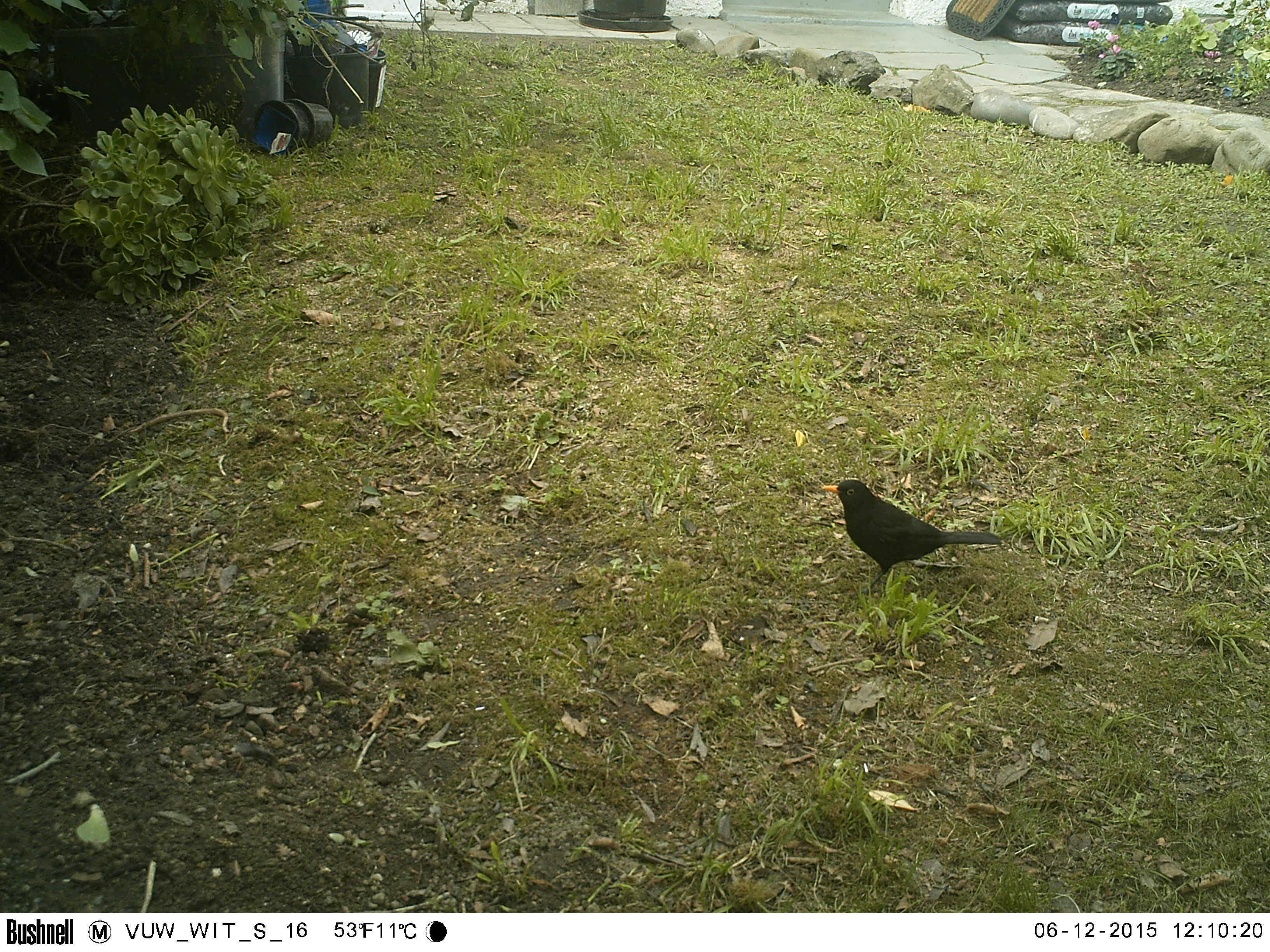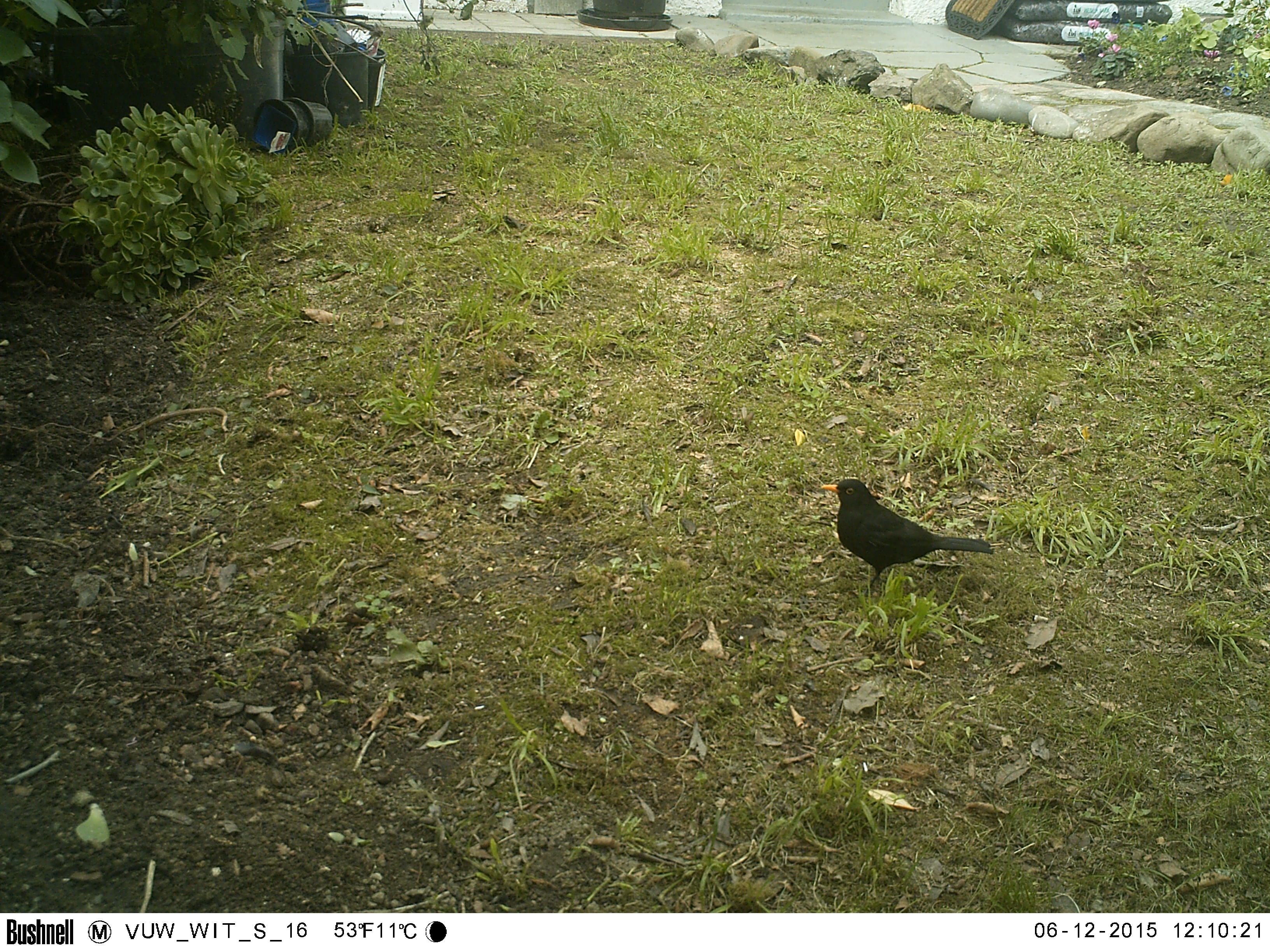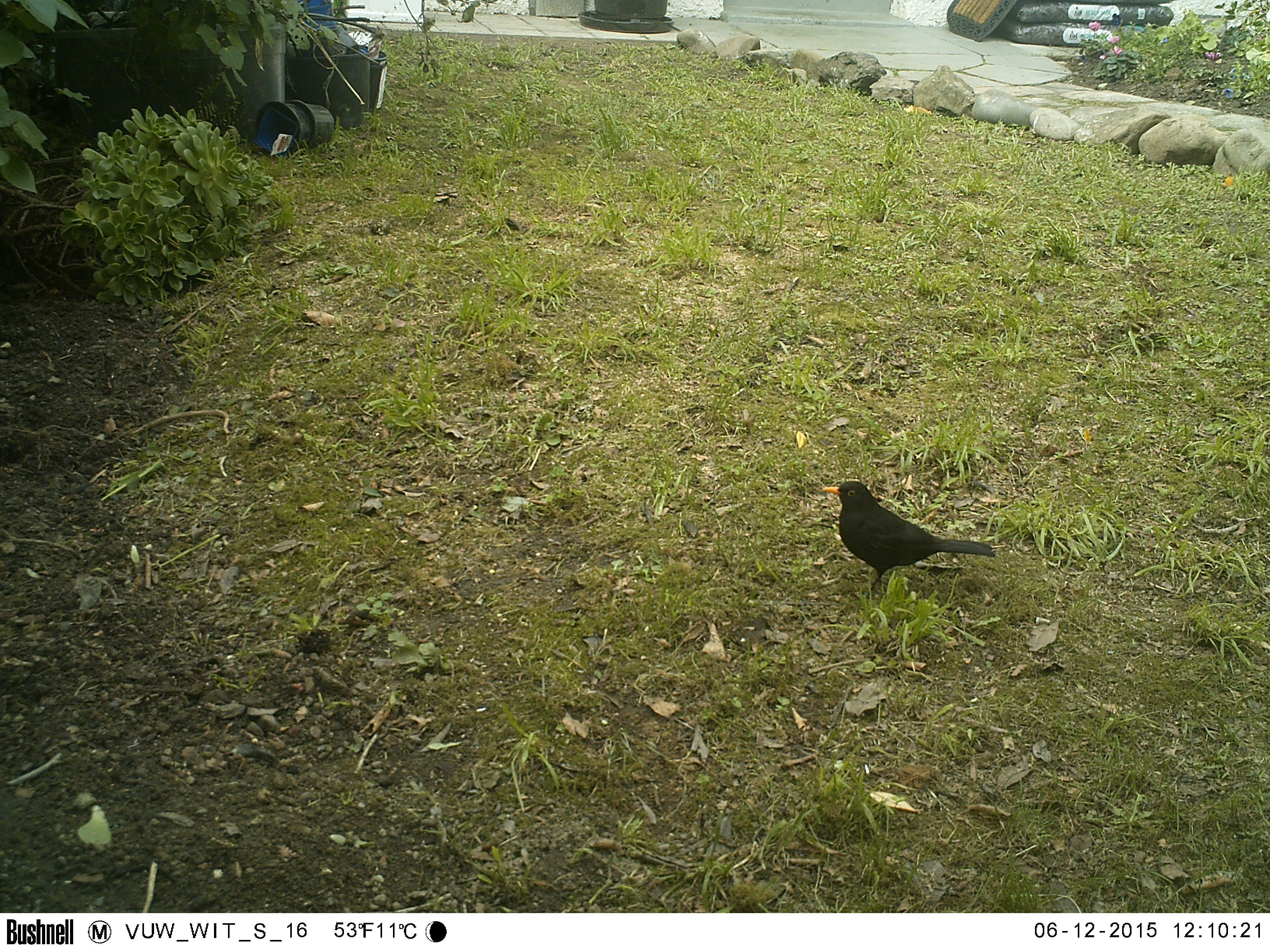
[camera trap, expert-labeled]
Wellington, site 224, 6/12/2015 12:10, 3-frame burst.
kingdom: Animalia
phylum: Chordata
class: Aves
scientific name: Aves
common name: bird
Bird (Aves).